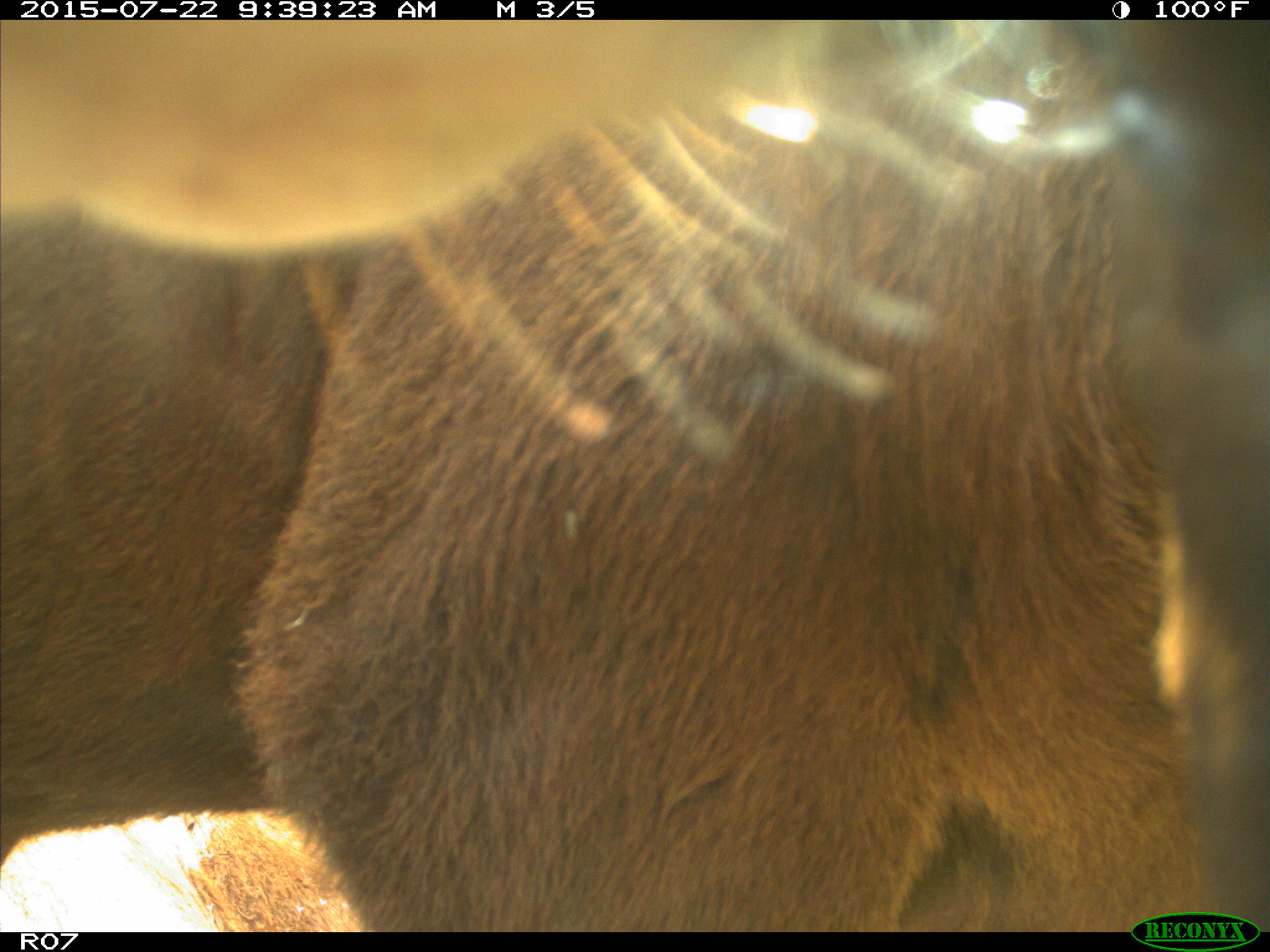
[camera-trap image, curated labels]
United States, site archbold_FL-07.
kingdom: Animalia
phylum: Chordata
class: Mammalia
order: Artiodactyla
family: Bovidae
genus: Bos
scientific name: Bos taurus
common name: domestic cow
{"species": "Bos taurus (domestic cow)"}